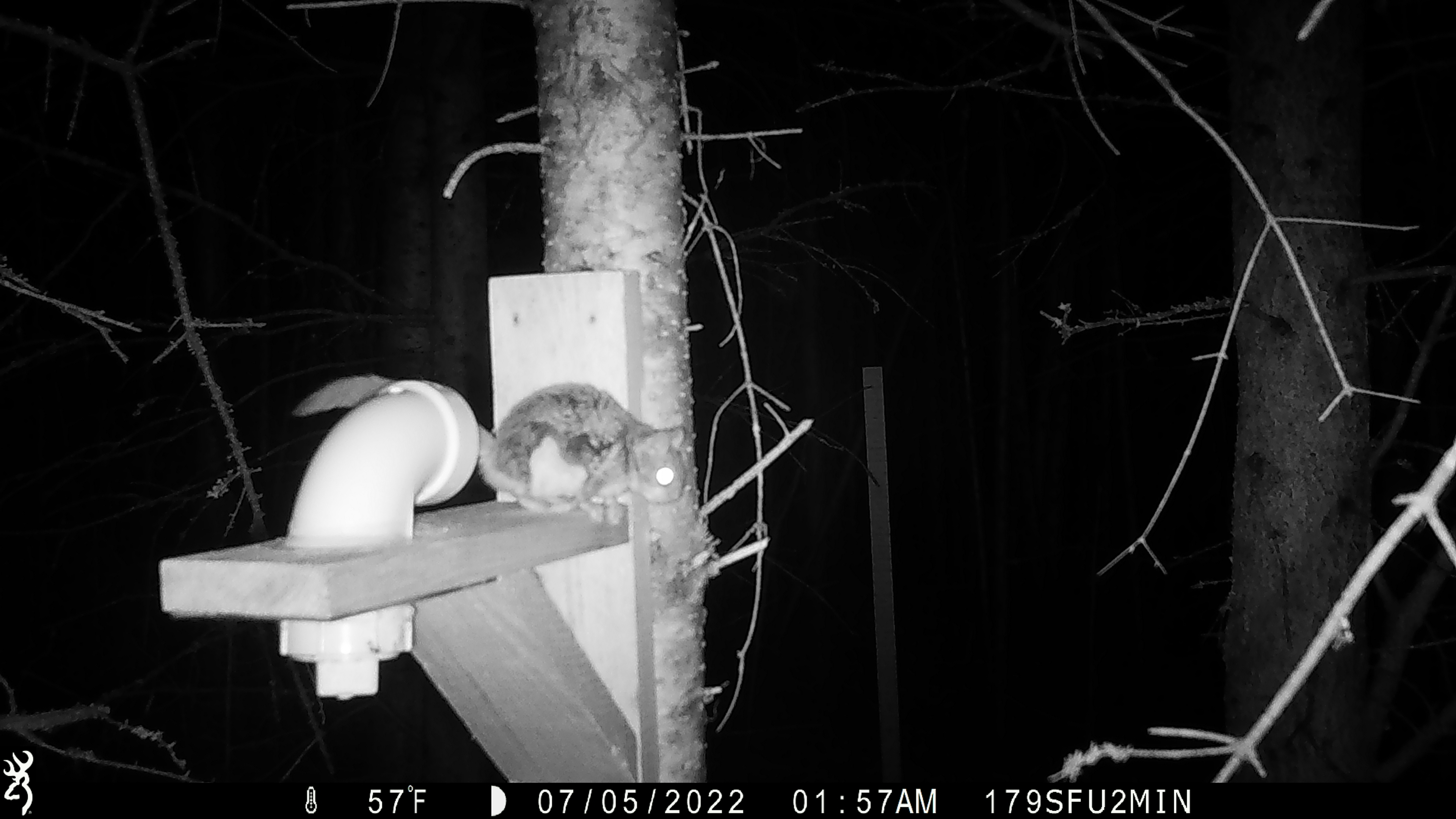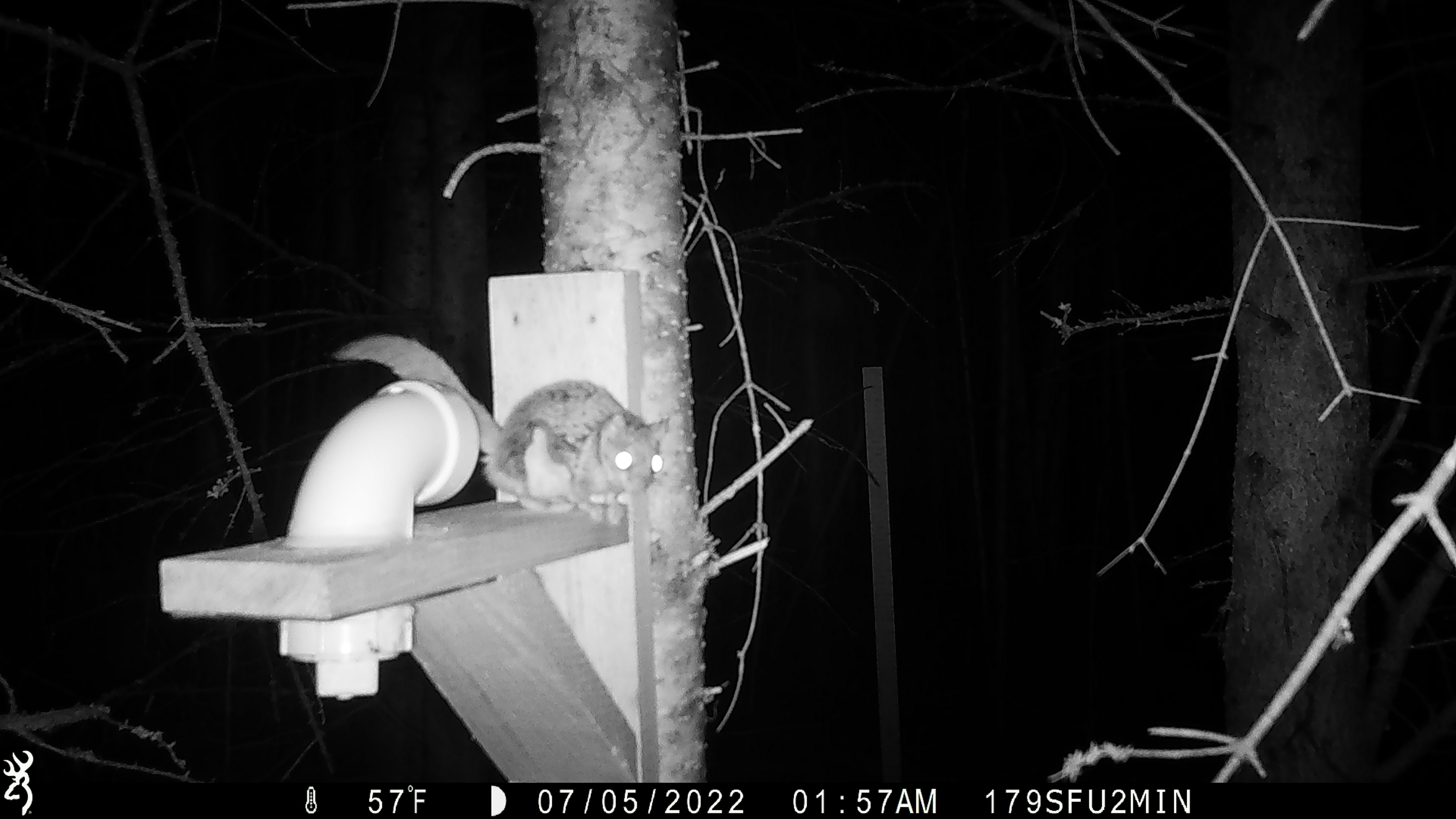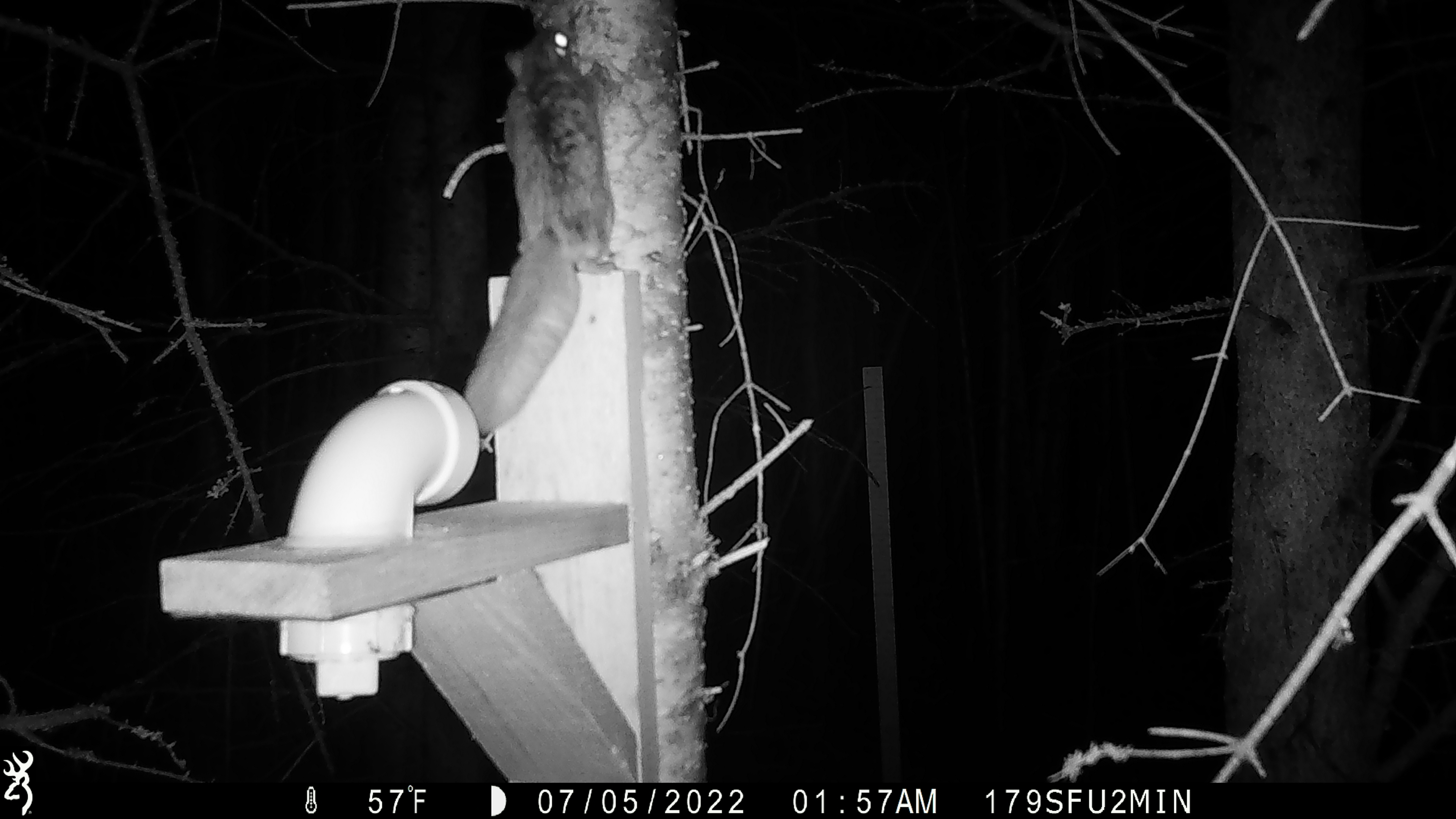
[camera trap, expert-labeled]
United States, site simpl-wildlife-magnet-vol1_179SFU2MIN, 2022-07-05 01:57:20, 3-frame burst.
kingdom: Animalia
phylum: Chordata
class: Mammalia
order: Rodentia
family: Sciuridae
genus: Glaucomys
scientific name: Glaucomys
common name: flying squirrel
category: flying squirrel sp.